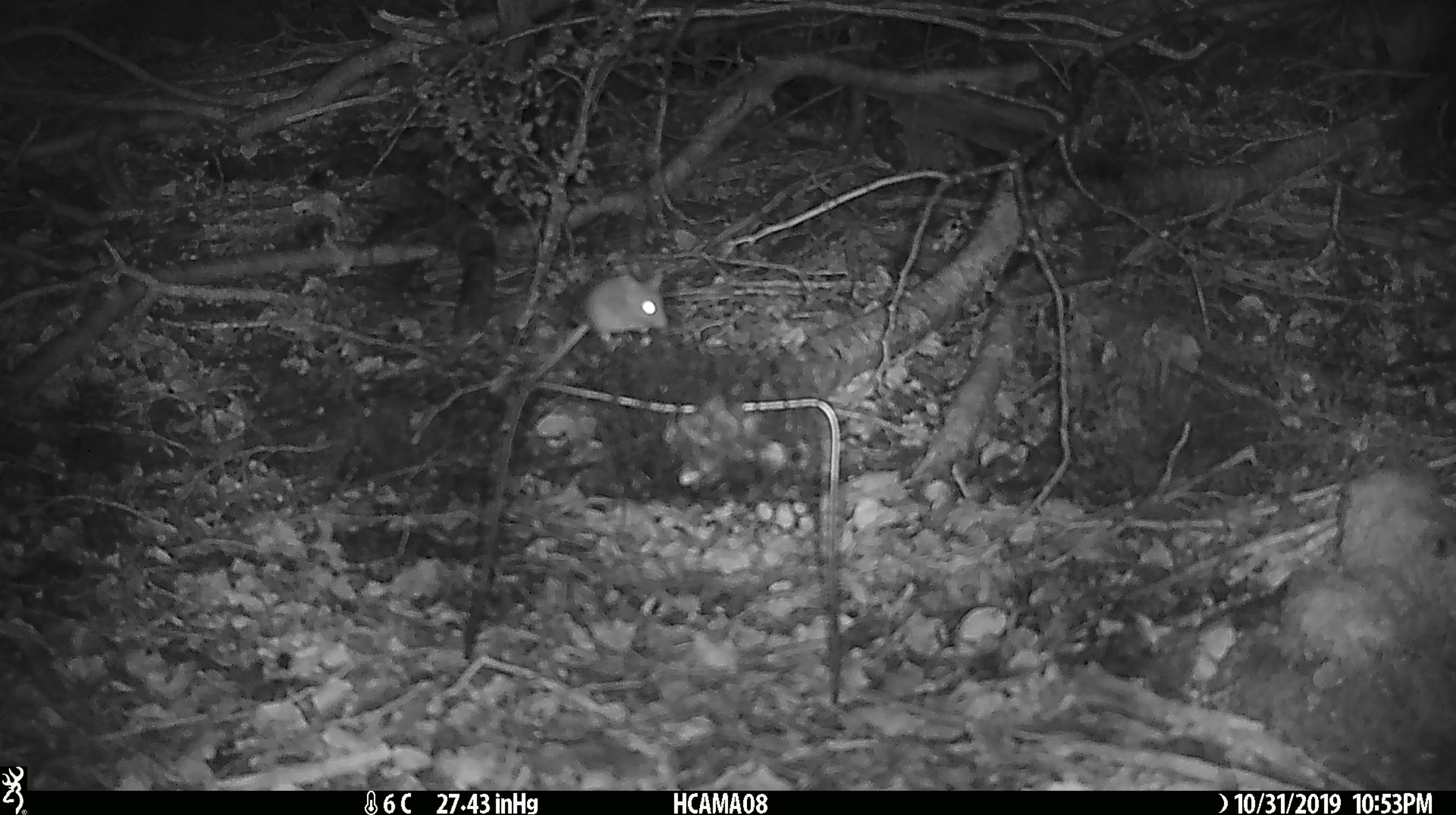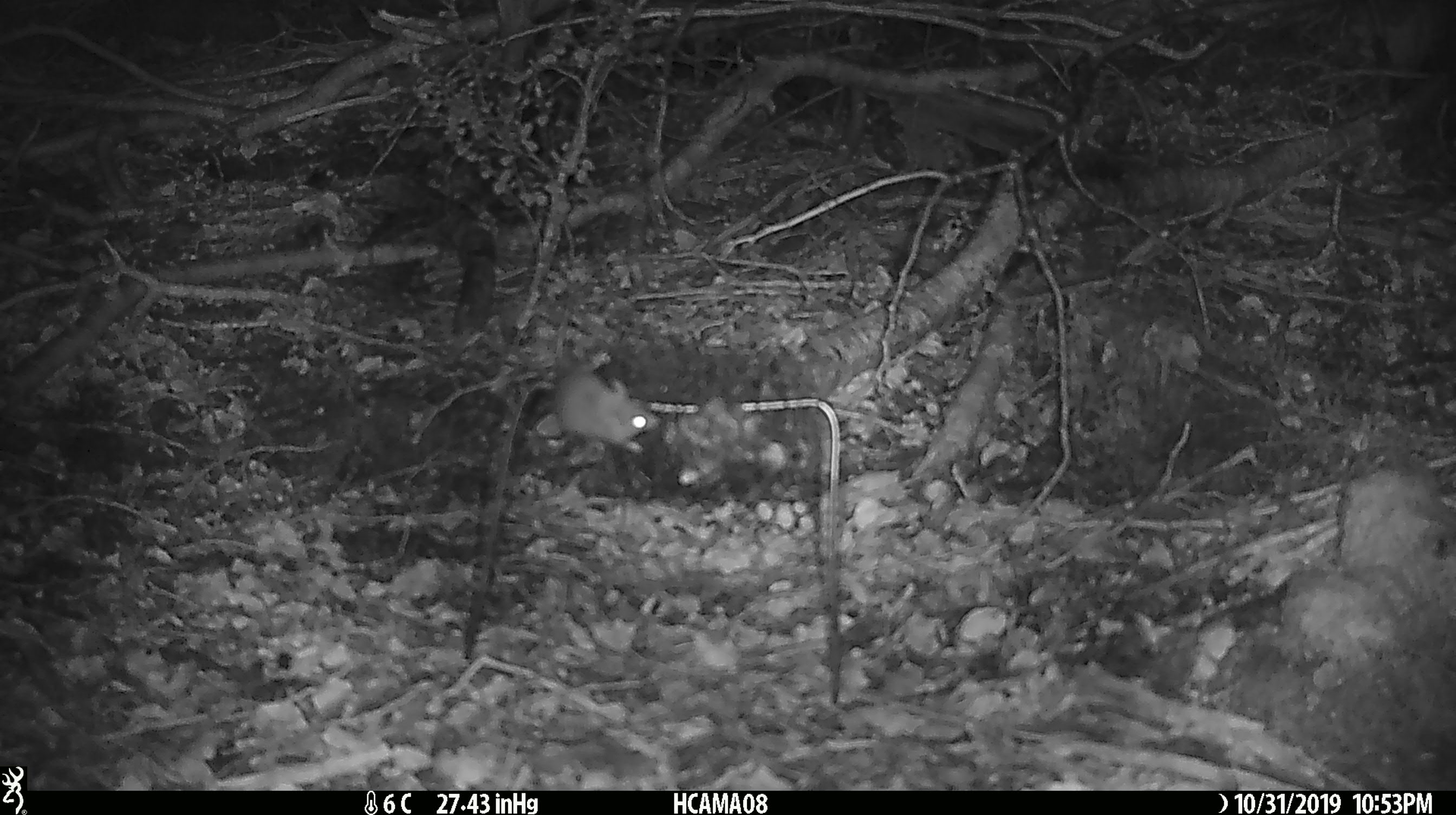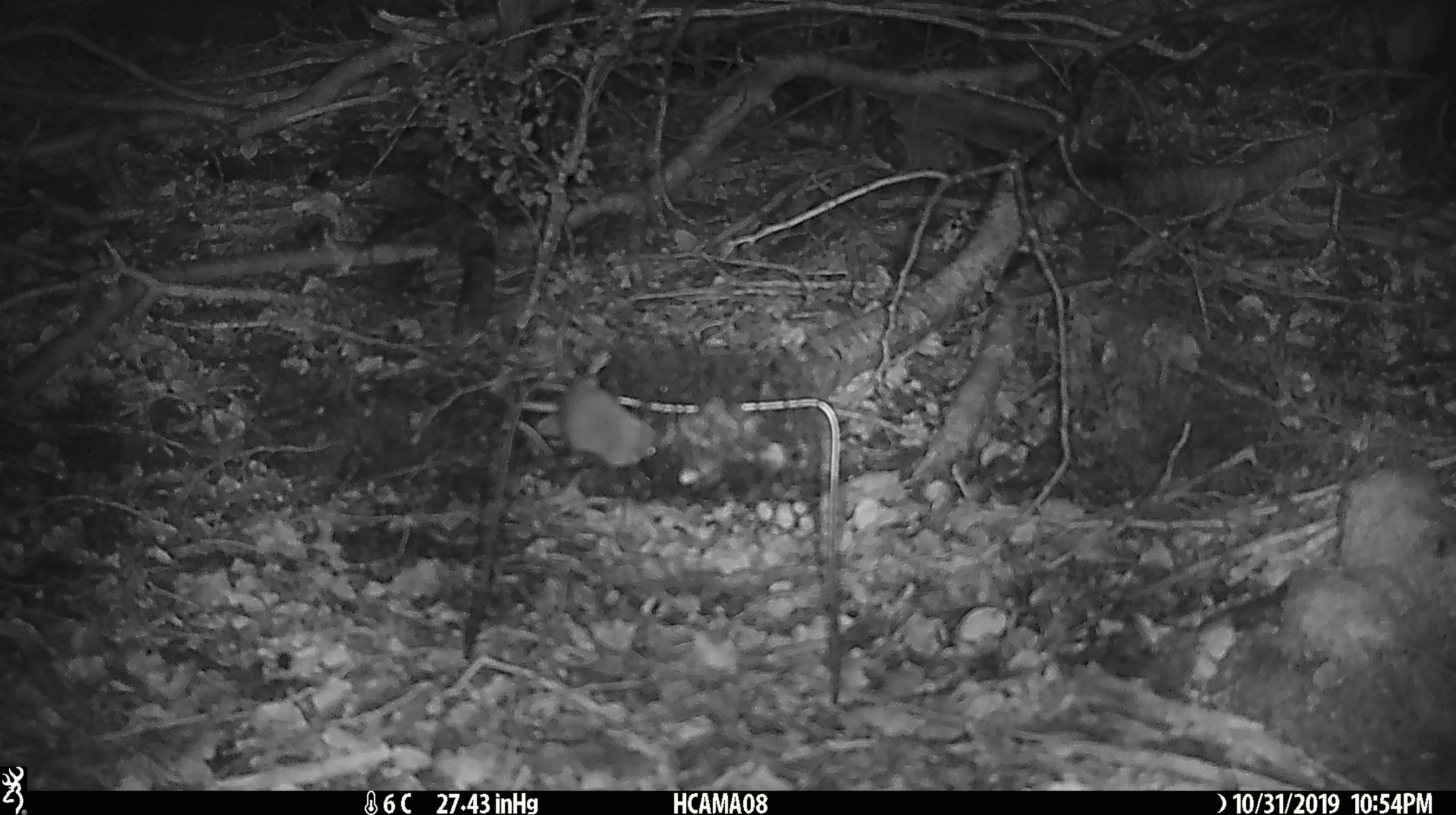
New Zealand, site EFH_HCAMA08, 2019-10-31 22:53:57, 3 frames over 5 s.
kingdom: Animalia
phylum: Chordata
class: Mammalia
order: Rodentia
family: Muridae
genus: Mus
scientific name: Mus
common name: mouse